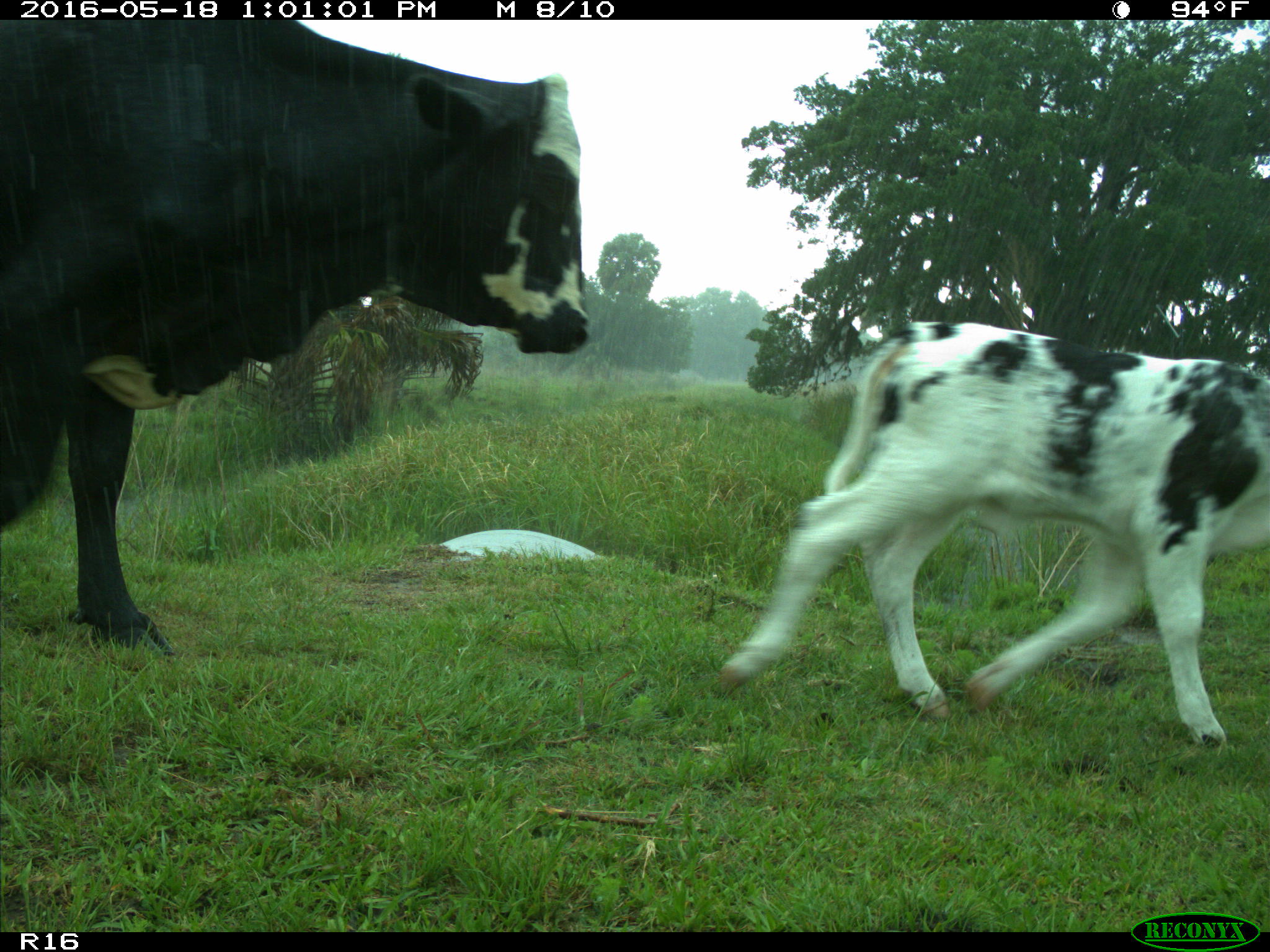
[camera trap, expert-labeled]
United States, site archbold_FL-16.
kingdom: Animalia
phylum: Chordata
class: Mammalia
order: Artiodactyla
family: Bovidae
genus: Bos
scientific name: Bos taurus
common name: domestic cow